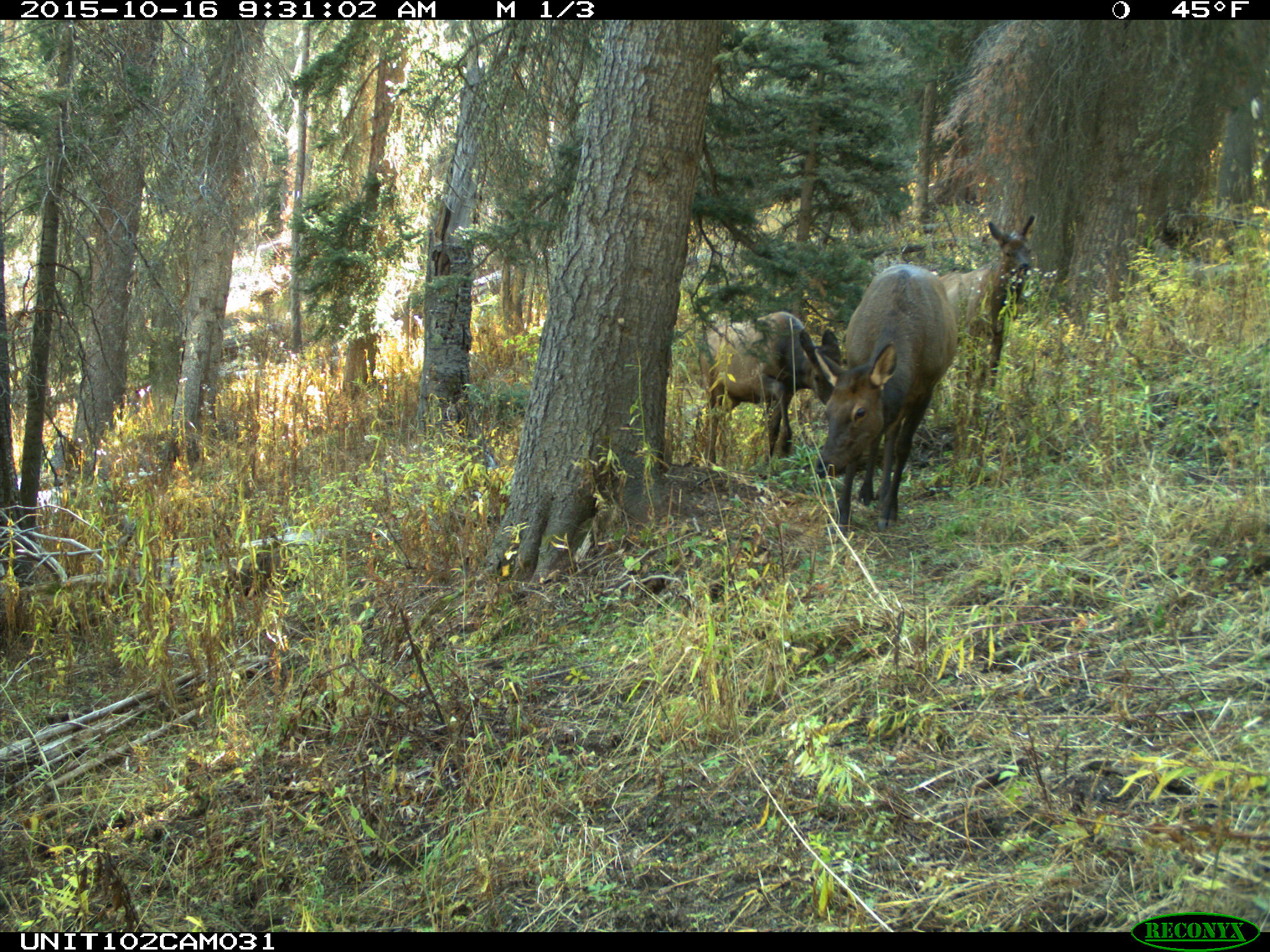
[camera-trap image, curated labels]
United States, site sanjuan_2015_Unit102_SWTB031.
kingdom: Animalia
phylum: Chordata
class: Mammalia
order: Artiodactyla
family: Cervidae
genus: Cervus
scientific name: Cervus elaphus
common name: red deer